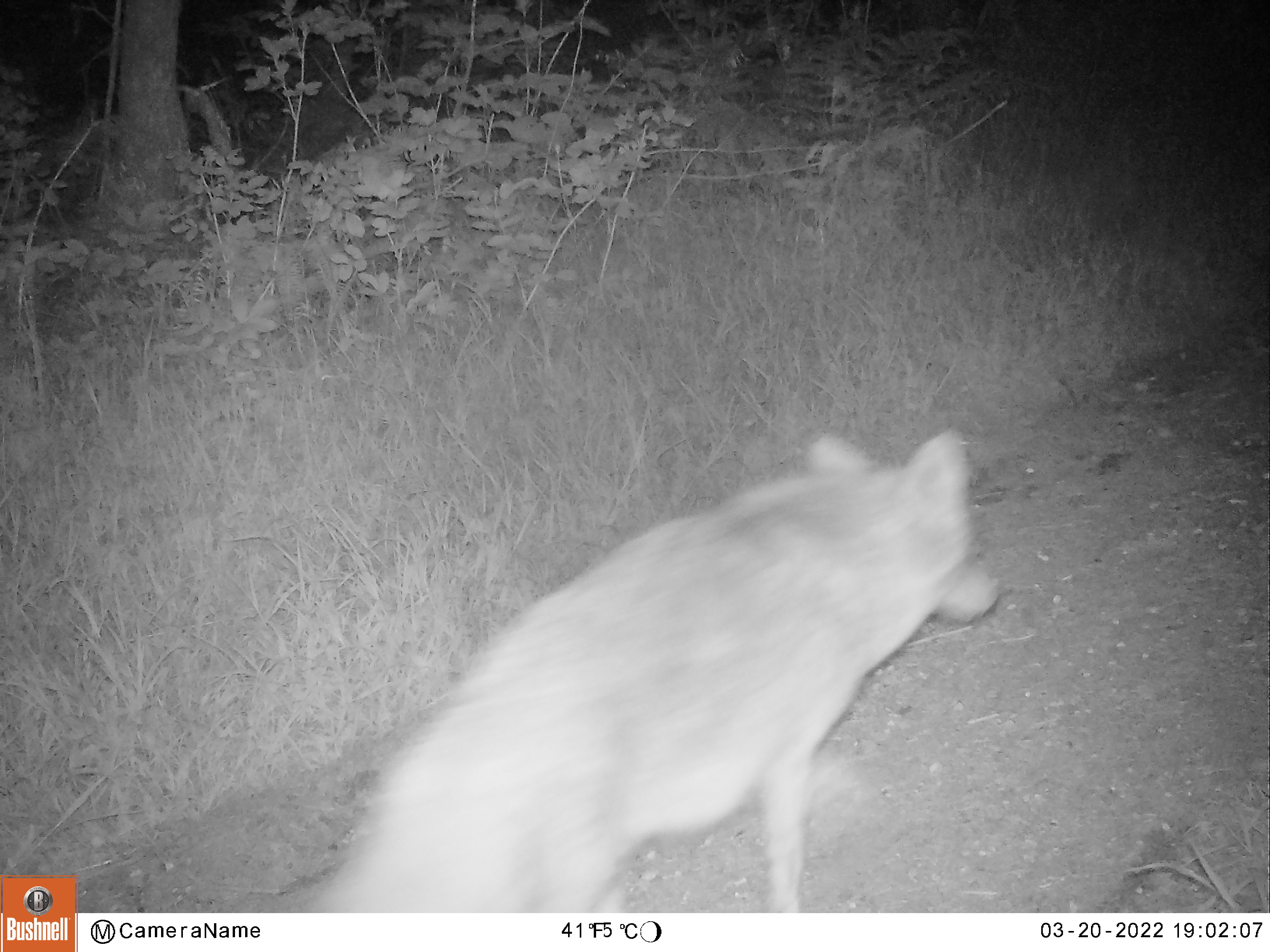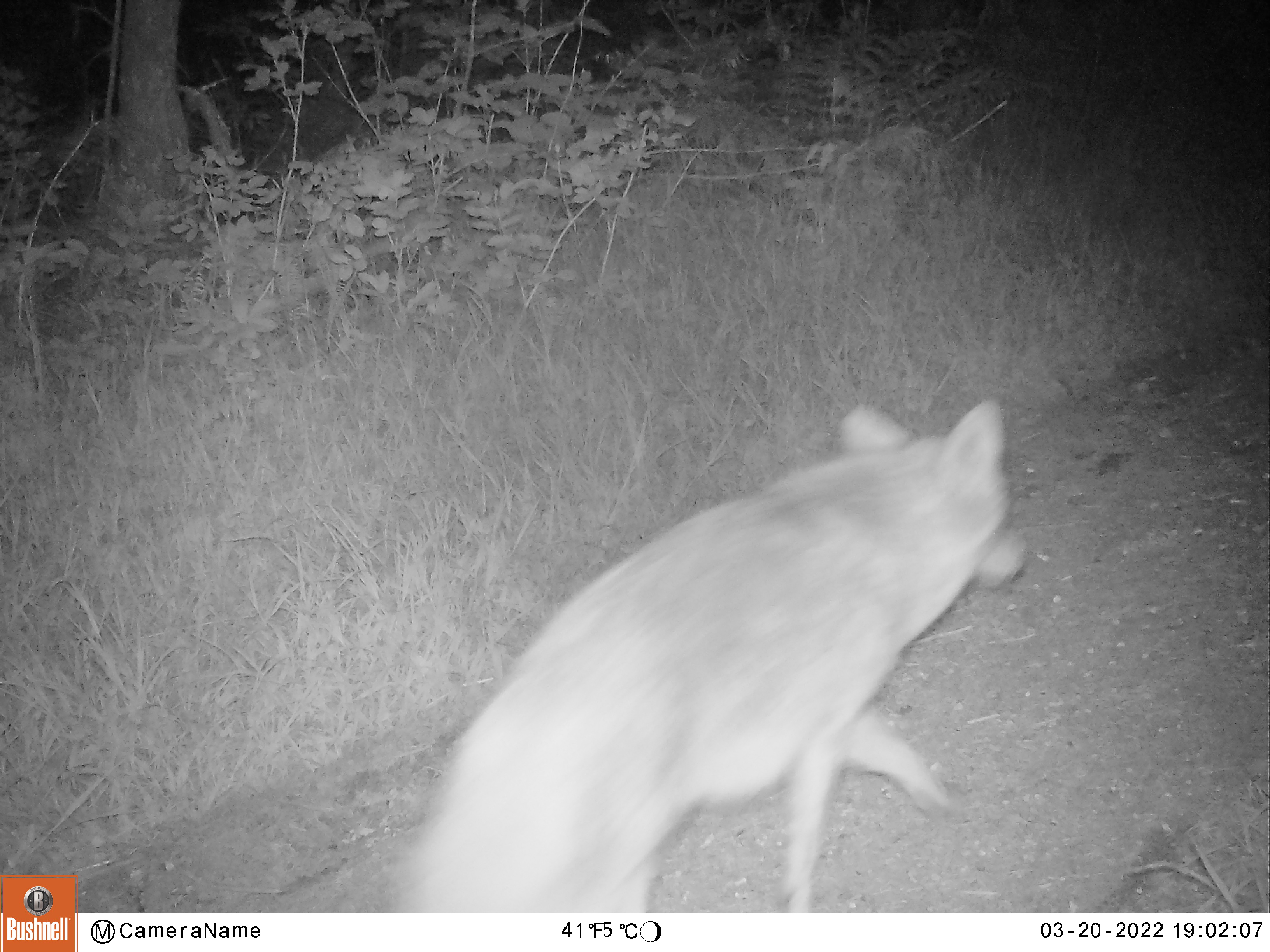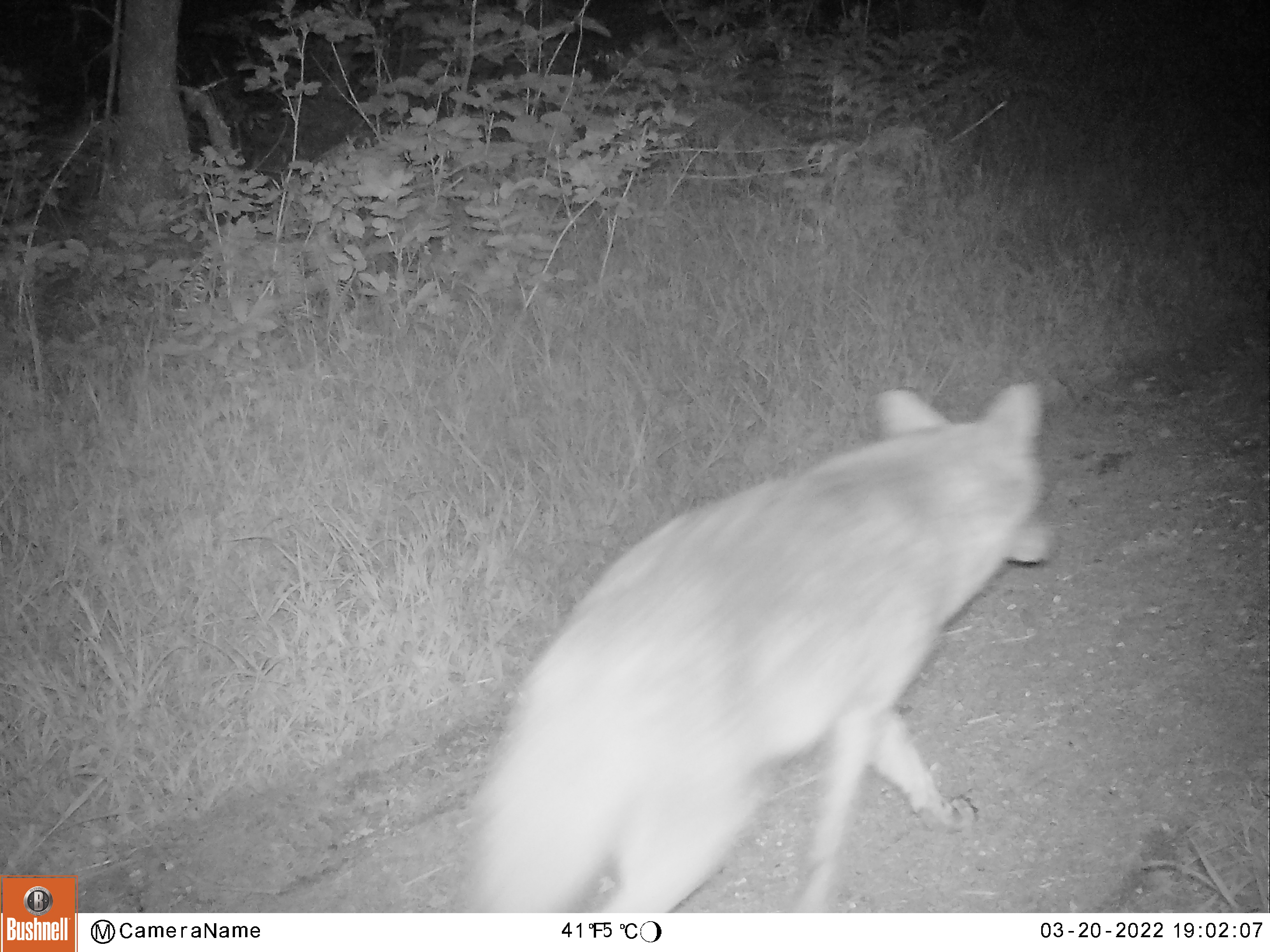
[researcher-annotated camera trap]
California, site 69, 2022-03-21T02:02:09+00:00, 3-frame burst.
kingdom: Animalia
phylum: Chordata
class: Mammalia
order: Carnivora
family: Canidae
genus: Canis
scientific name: Canis latrans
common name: coyote